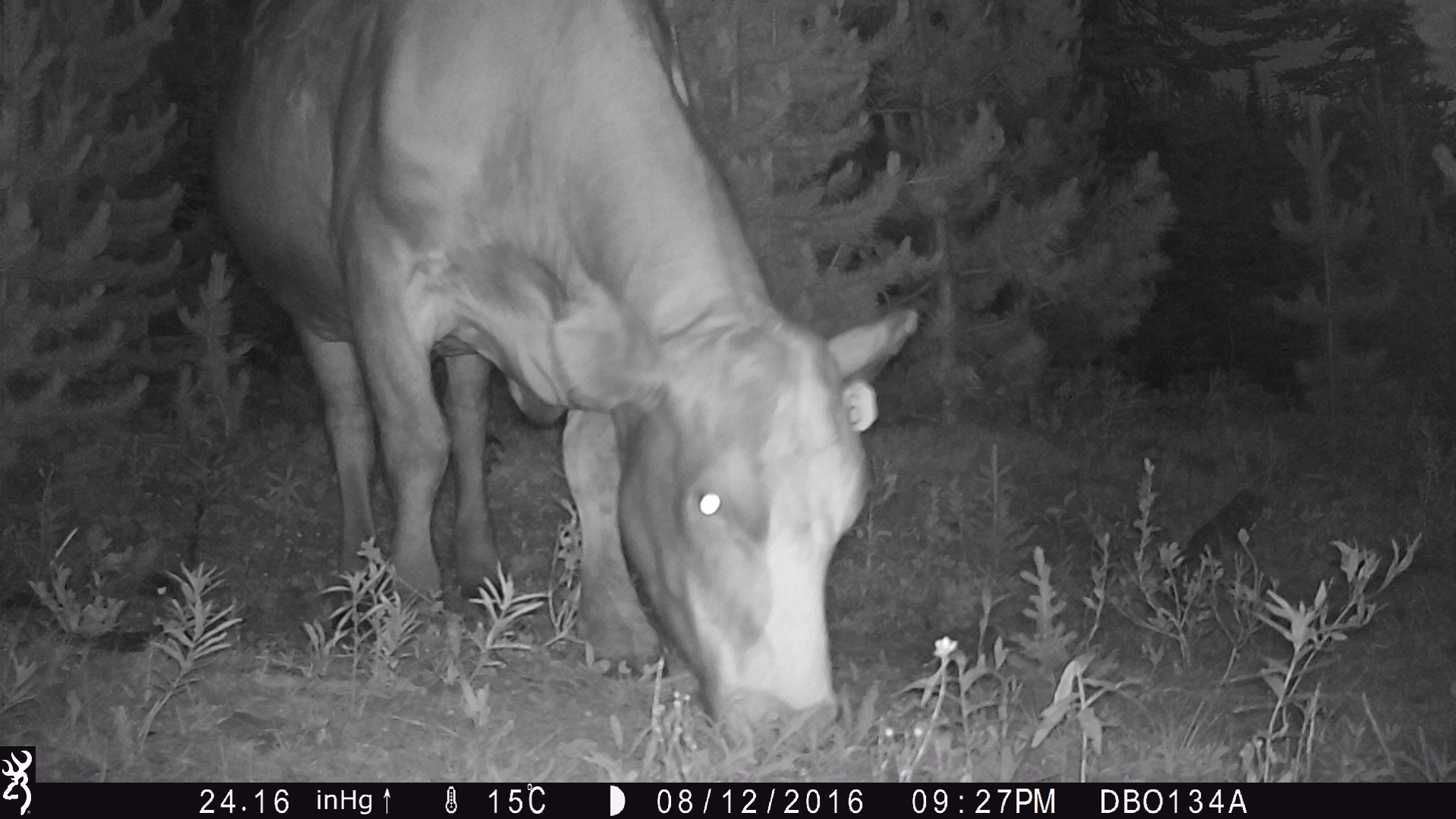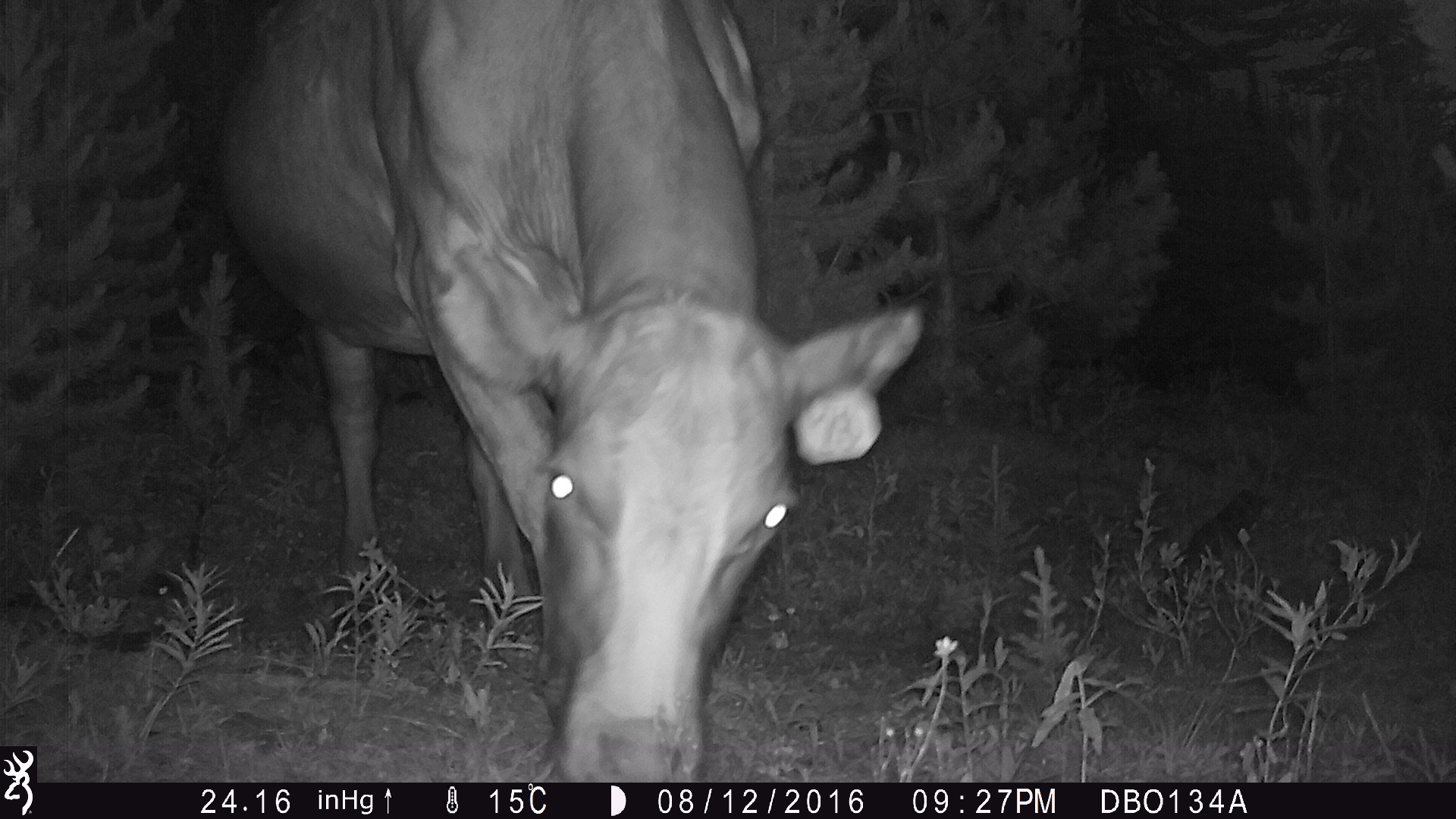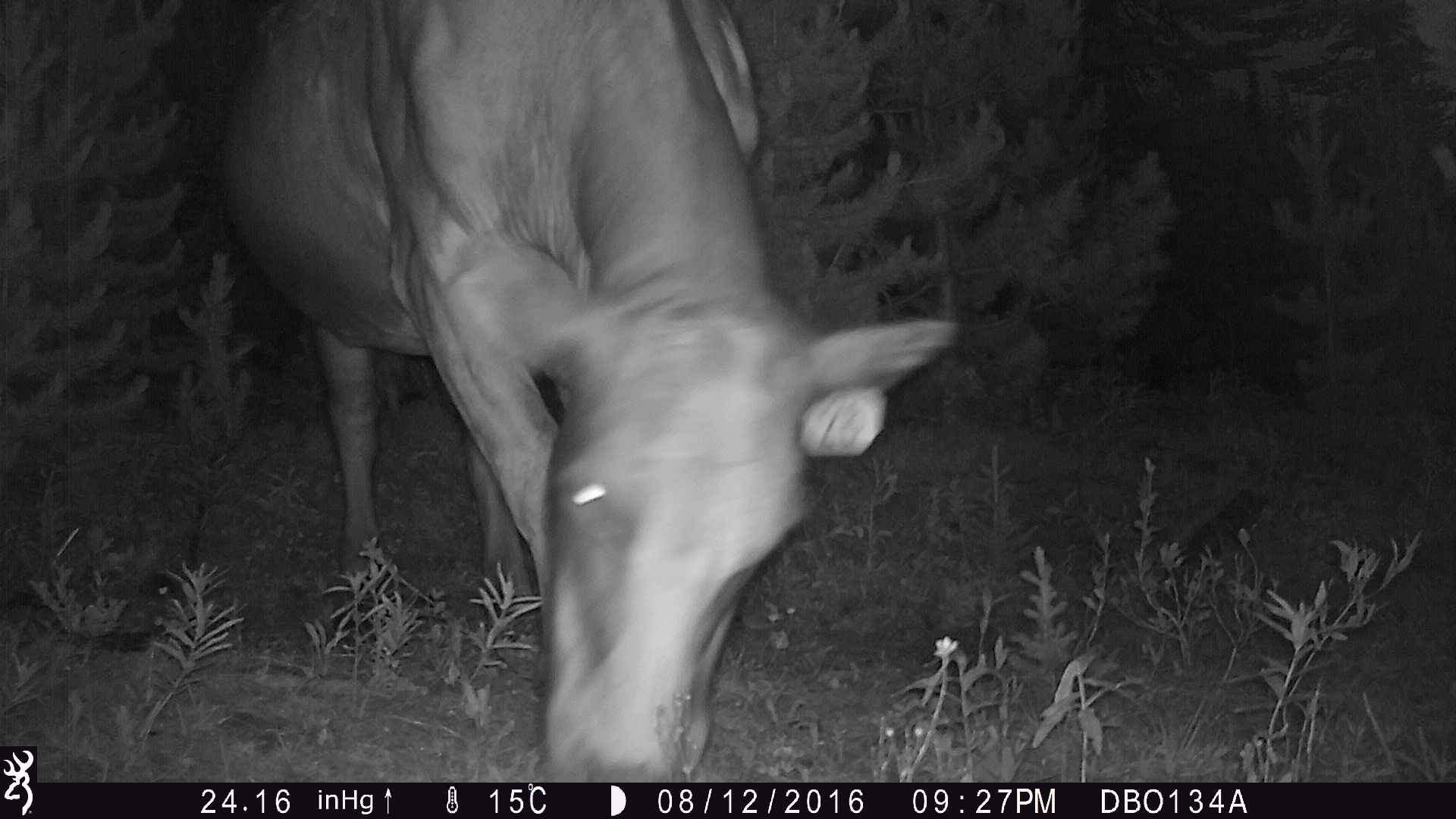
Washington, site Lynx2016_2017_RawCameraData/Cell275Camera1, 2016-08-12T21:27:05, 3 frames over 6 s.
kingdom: Animalia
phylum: Chordata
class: Mammalia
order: Artiodactyla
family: Bovidae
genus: Bos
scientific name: Bos taurus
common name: domestic cattle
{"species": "domestic cattle (Bos taurus)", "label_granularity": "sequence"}